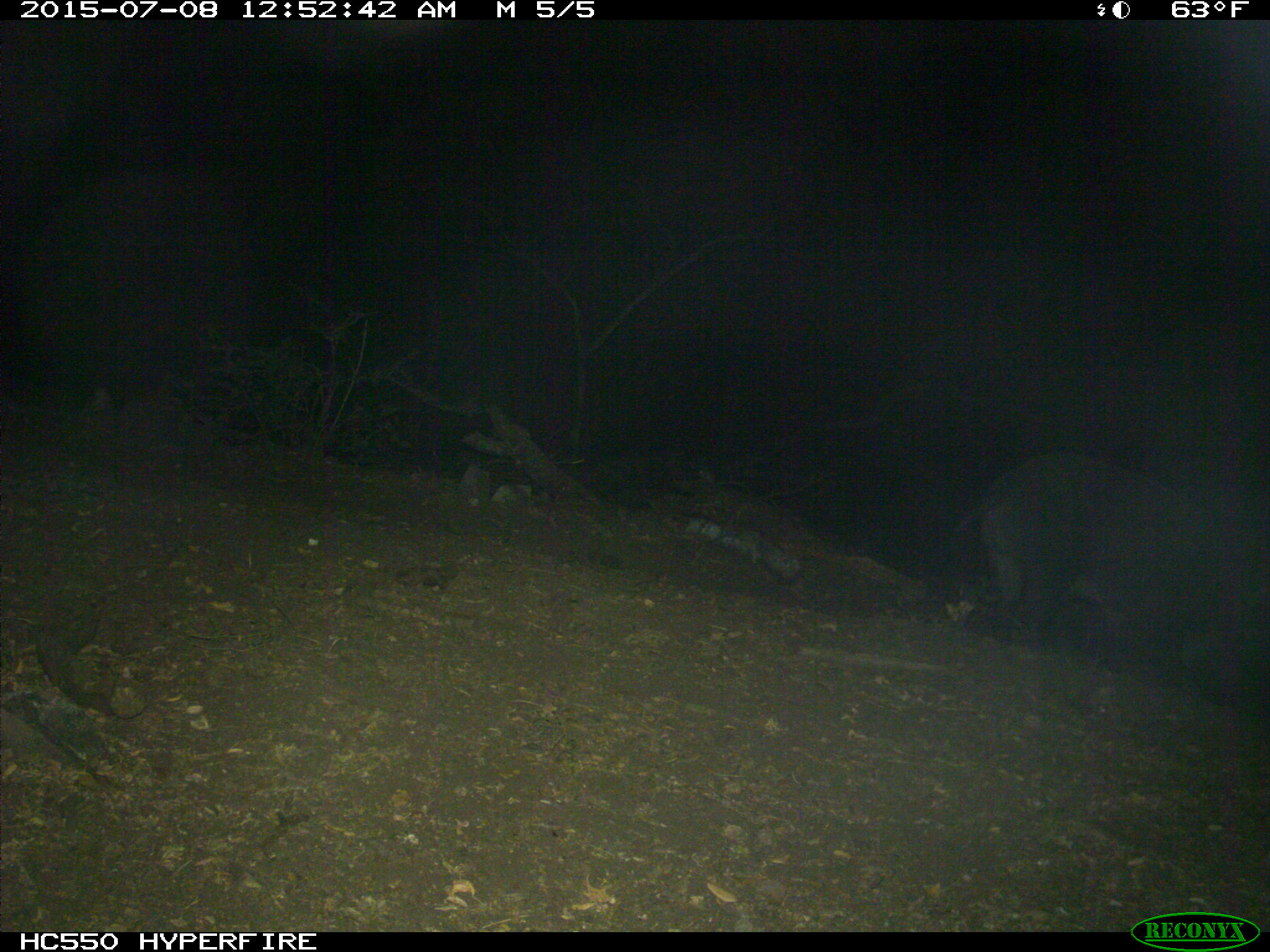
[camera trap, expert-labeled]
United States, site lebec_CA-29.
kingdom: Animalia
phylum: Chordata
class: Mammalia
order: Artiodactyla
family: Suidae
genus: Sus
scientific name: Sus scrofa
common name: wild boar